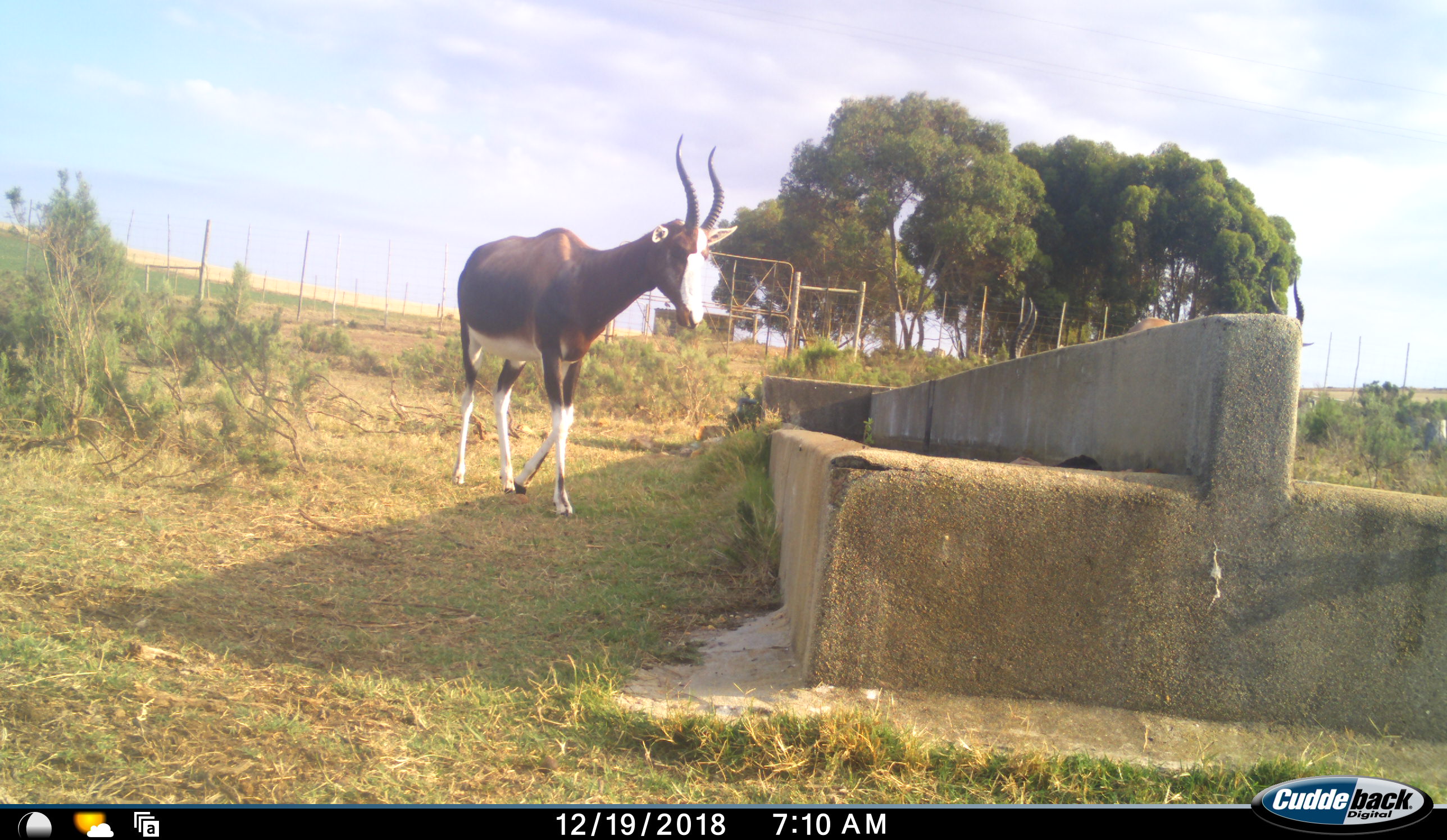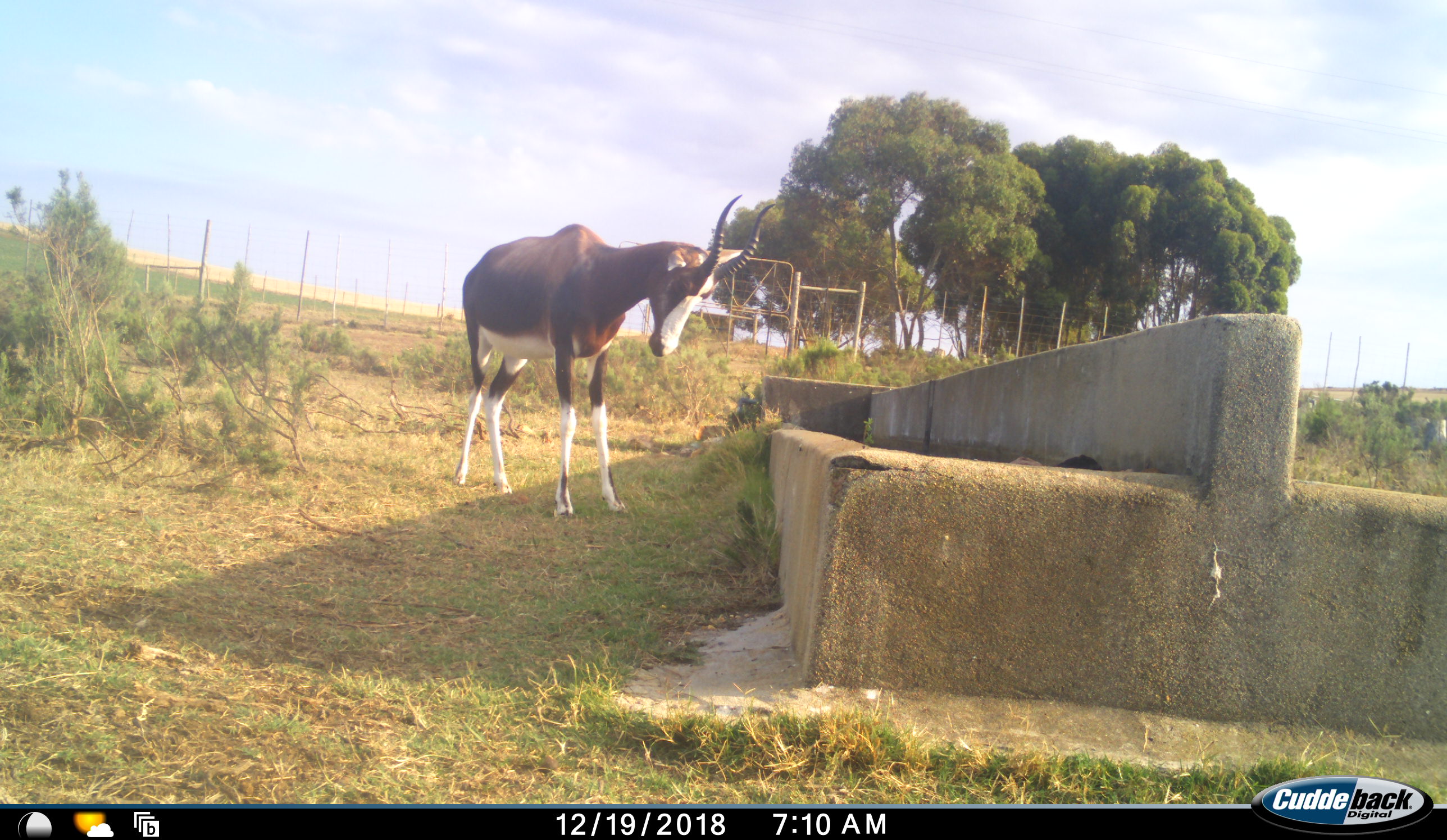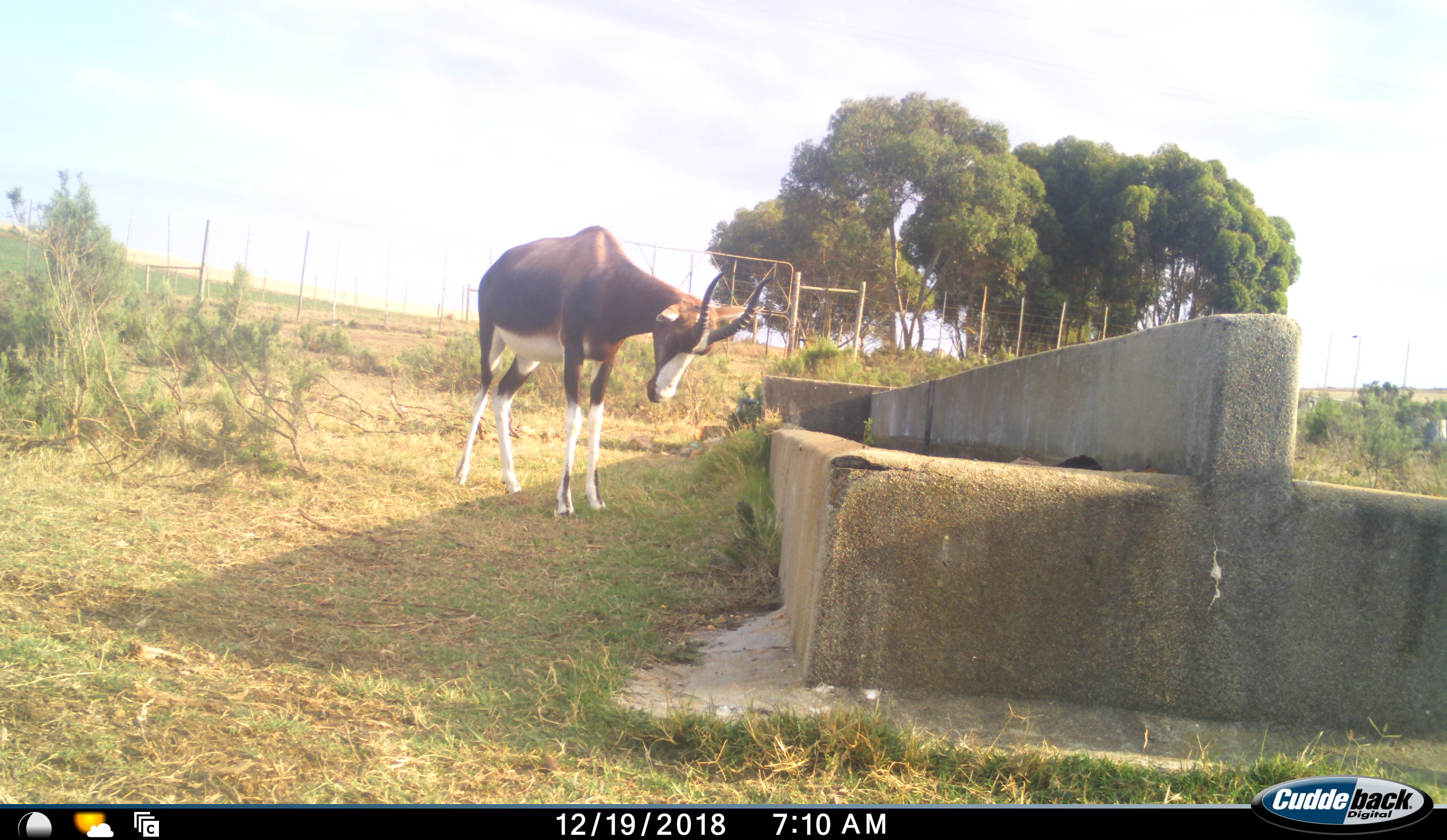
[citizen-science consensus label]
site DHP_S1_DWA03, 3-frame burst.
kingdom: Animalia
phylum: Chordata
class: Mammalia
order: Artiodactyla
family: Bovidae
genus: Damaliscus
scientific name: Damaliscus pygargus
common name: bontebok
Bontebok (Damaliscus pygargus), count 1. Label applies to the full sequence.